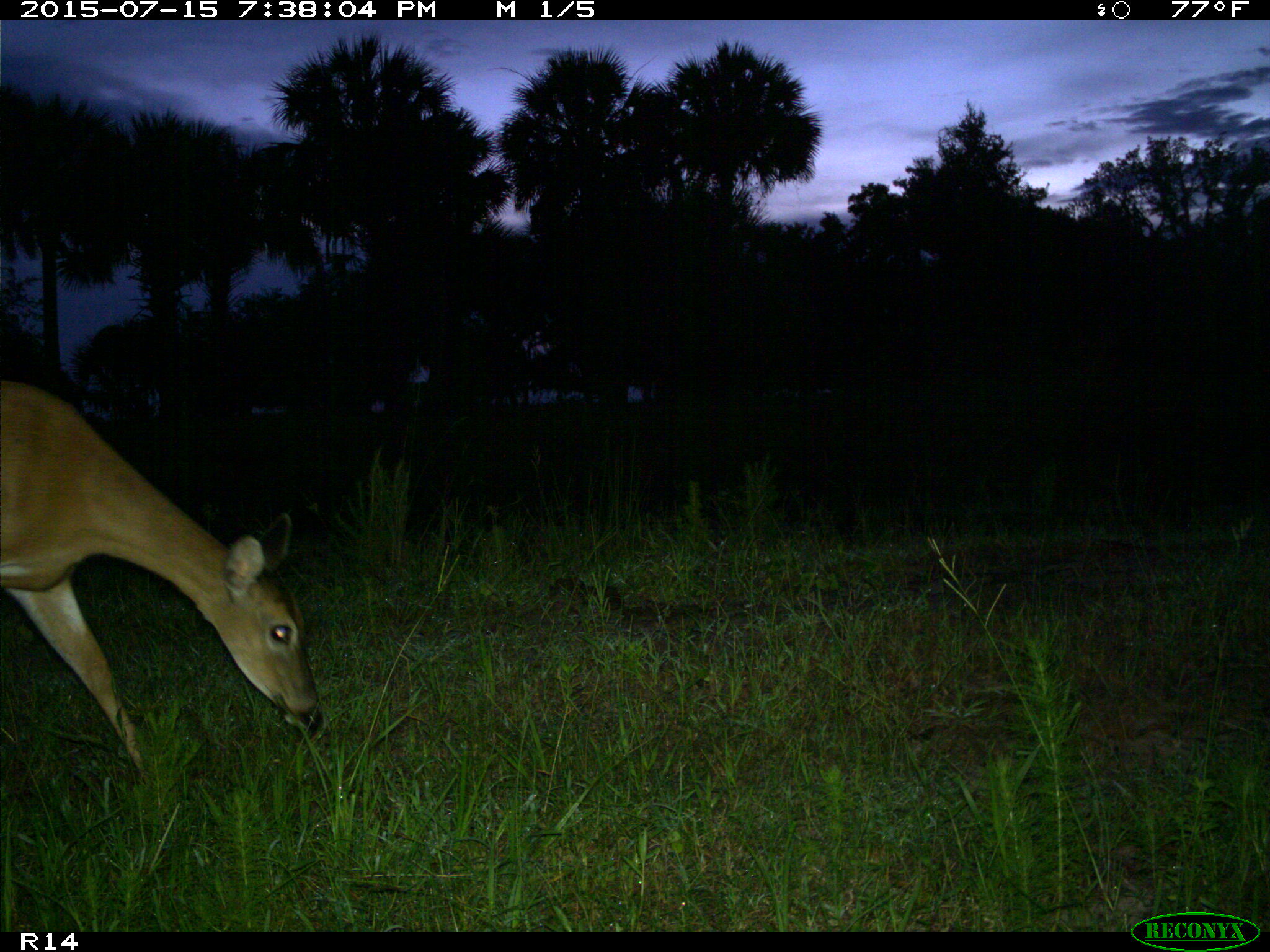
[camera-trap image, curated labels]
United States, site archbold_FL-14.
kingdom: Animalia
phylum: Chordata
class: Mammalia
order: Artiodactyla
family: Cervidae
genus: Odocoileus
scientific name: Odocoileus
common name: deer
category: unidentified deer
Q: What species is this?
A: Unidentified deer (deer) (Odocoileus).